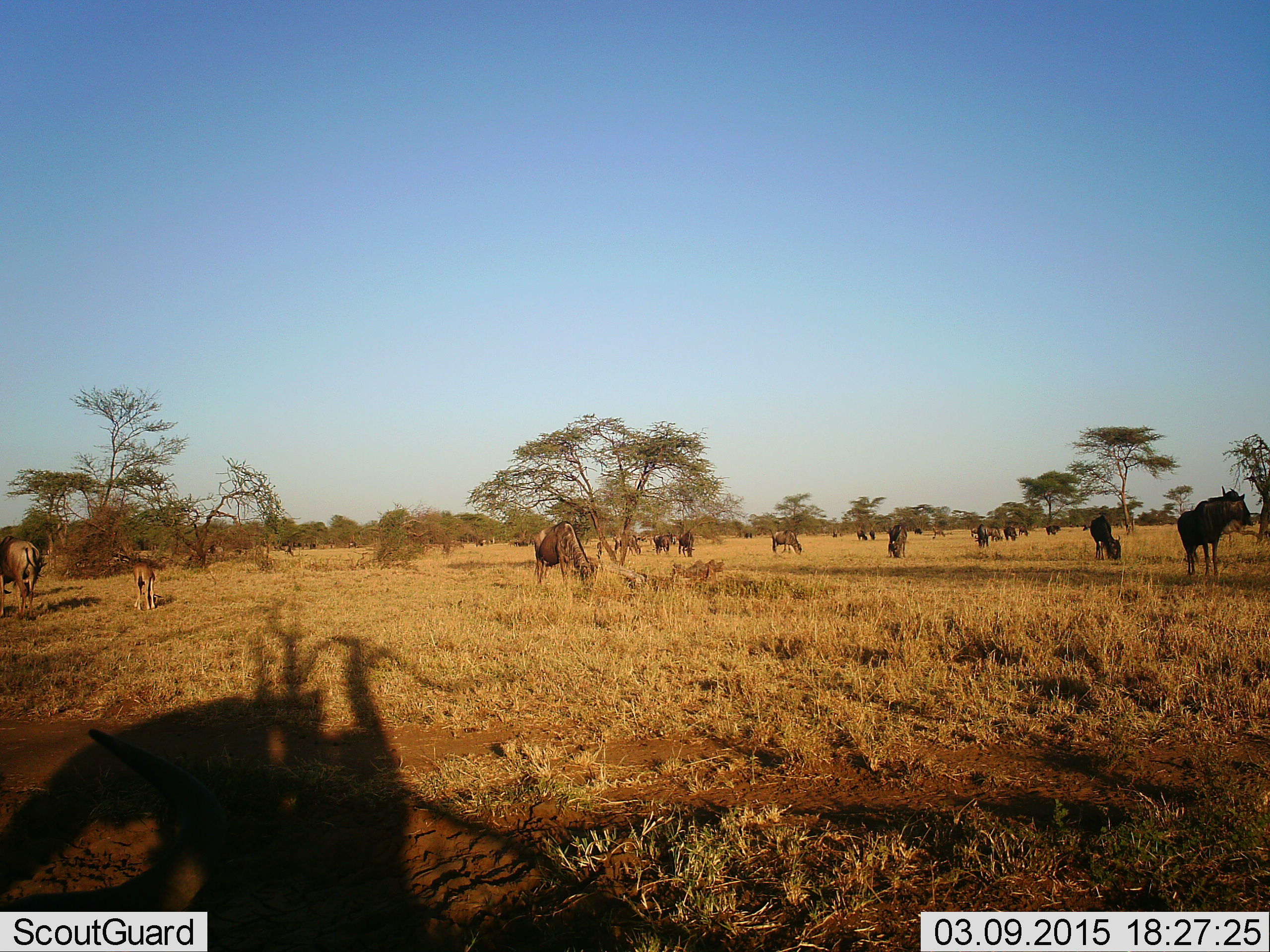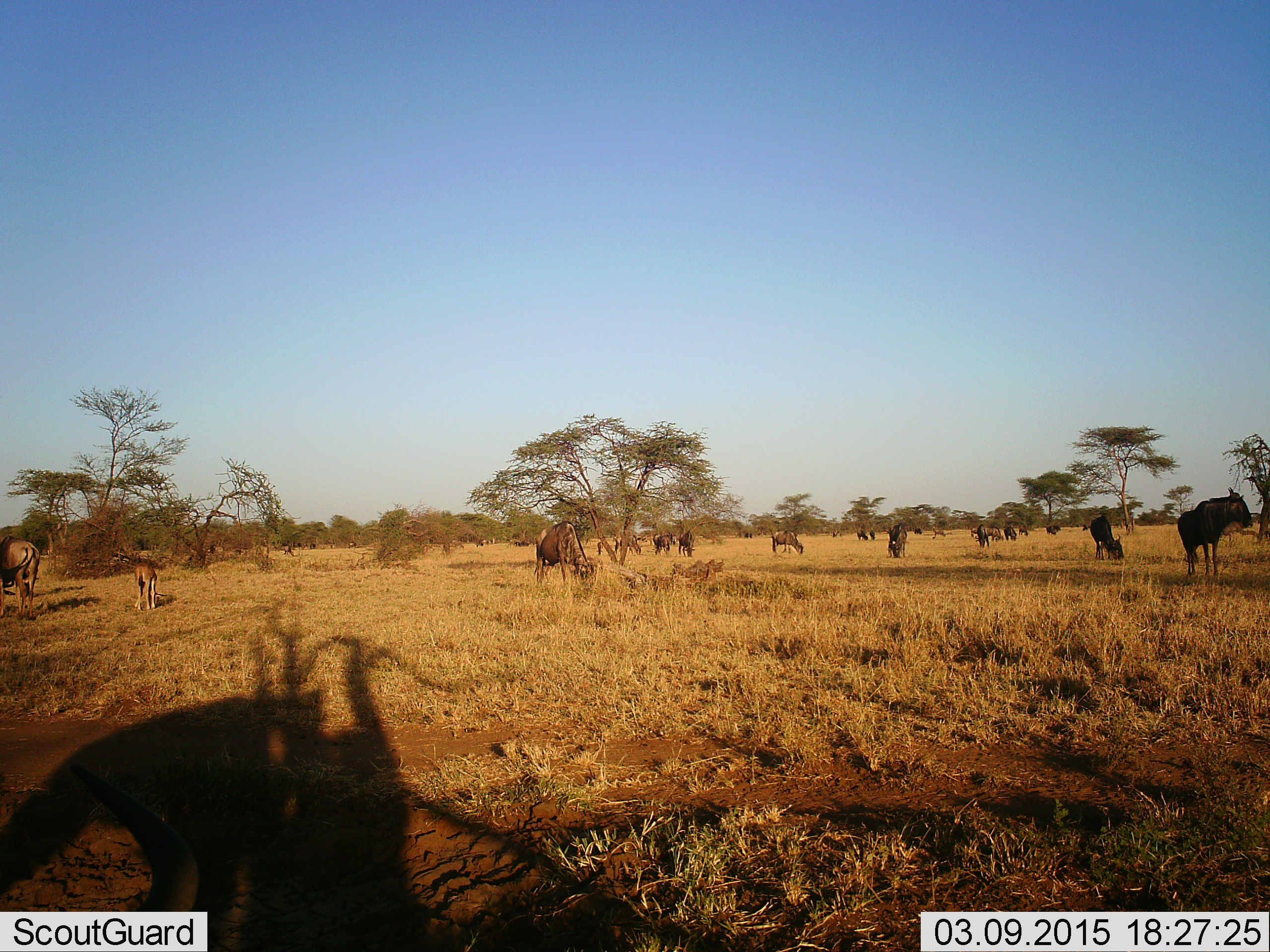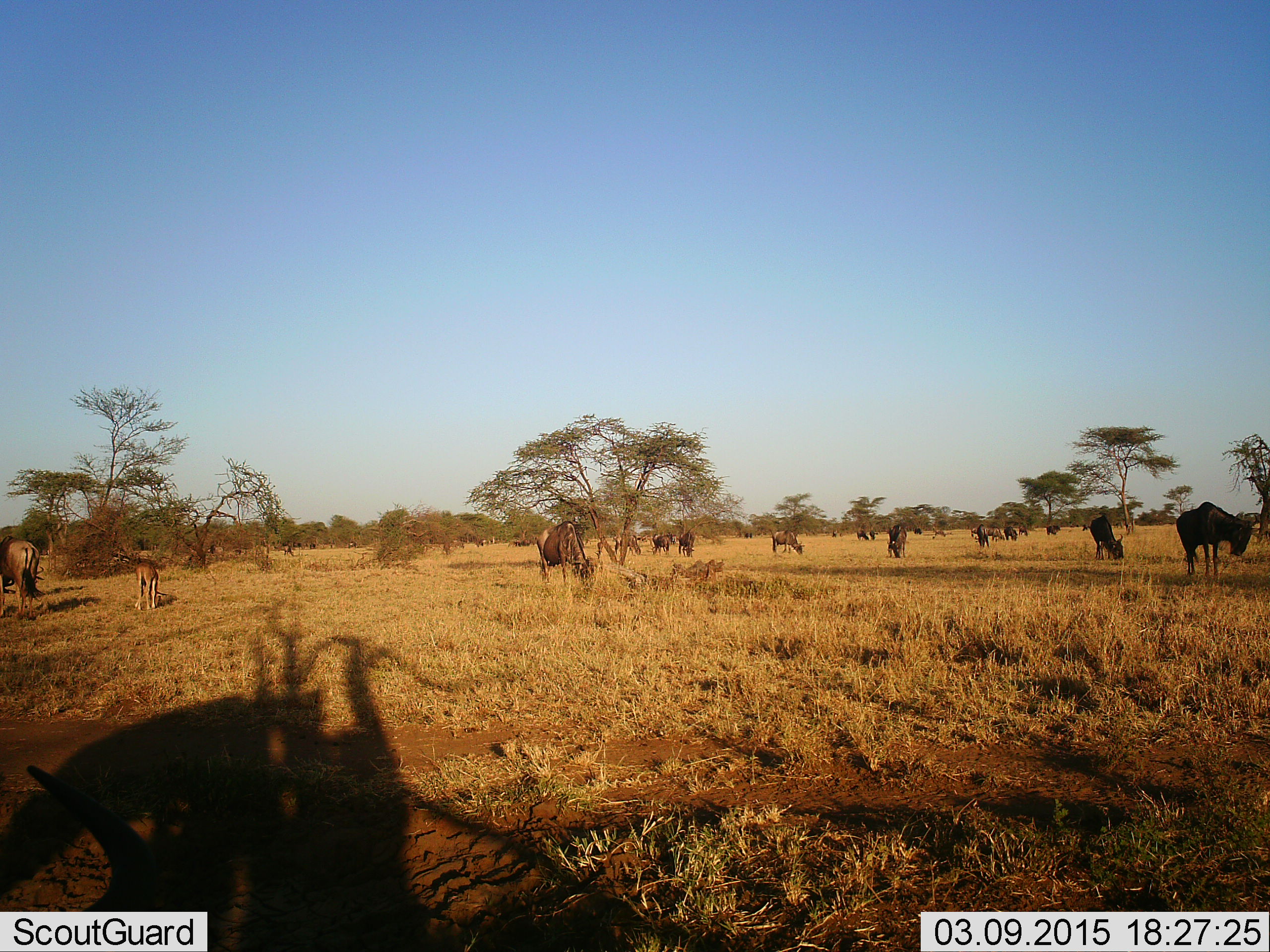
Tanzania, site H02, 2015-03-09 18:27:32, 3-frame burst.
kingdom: Animalia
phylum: Chordata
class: Mammalia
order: Artiodactyla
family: Bovidae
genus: Connochaetes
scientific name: Connochaetes taurinus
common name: blue wildebeest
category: wildebeest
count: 11-50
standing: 75%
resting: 8%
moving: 0%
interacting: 0%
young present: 67%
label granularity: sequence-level